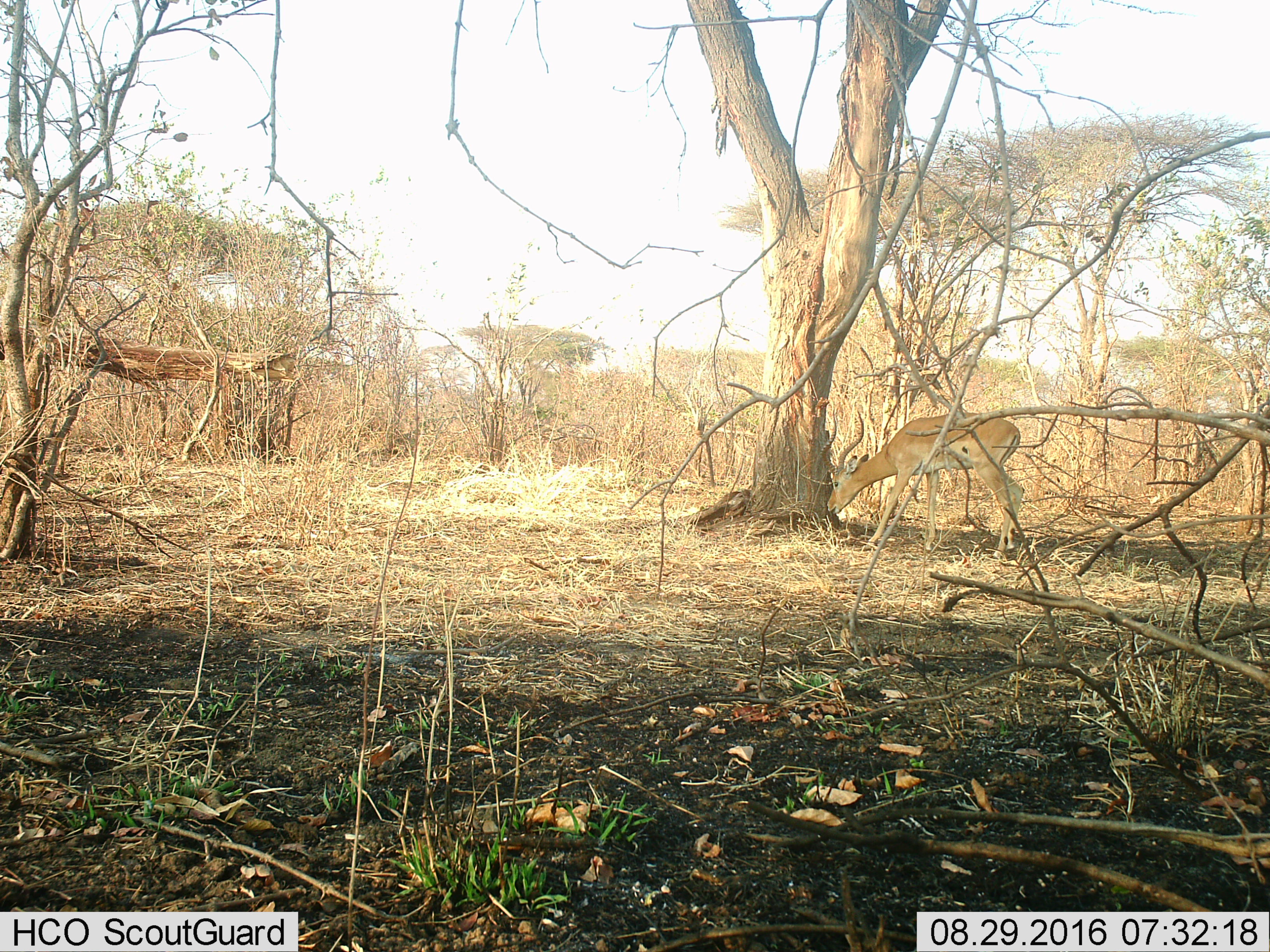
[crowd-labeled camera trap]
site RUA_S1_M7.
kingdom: Animalia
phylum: Chordata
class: Mammalia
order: Artiodactyla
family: Bovidae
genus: Aepyceros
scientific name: Aepyceros melampus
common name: impala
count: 1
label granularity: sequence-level